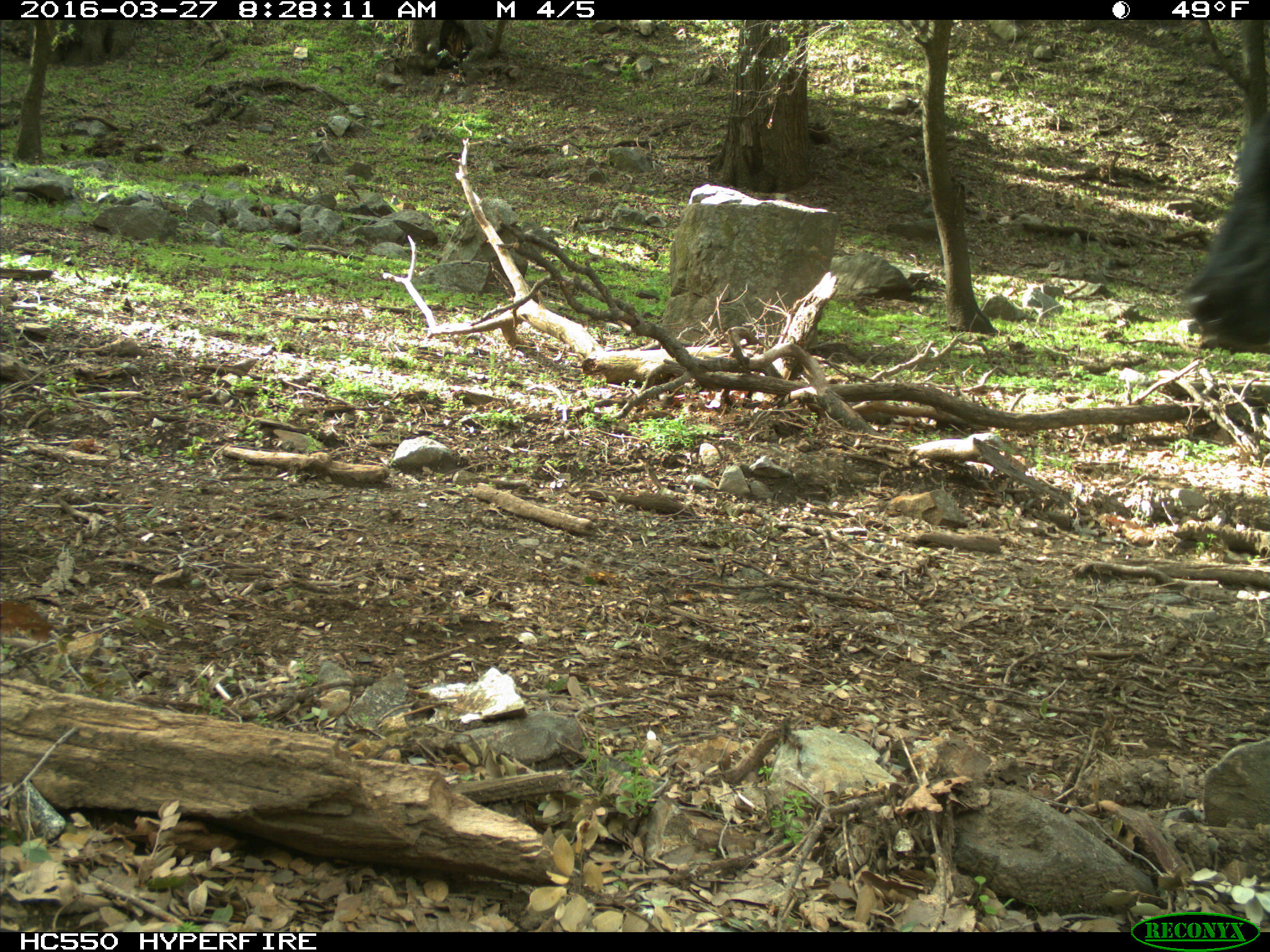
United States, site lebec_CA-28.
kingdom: Animalia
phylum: Chordata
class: Mammalia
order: Artiodactyla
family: Bovidae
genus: Bos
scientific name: Bos taurus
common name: domestic cow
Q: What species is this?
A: Bos taurus (domestic cow).